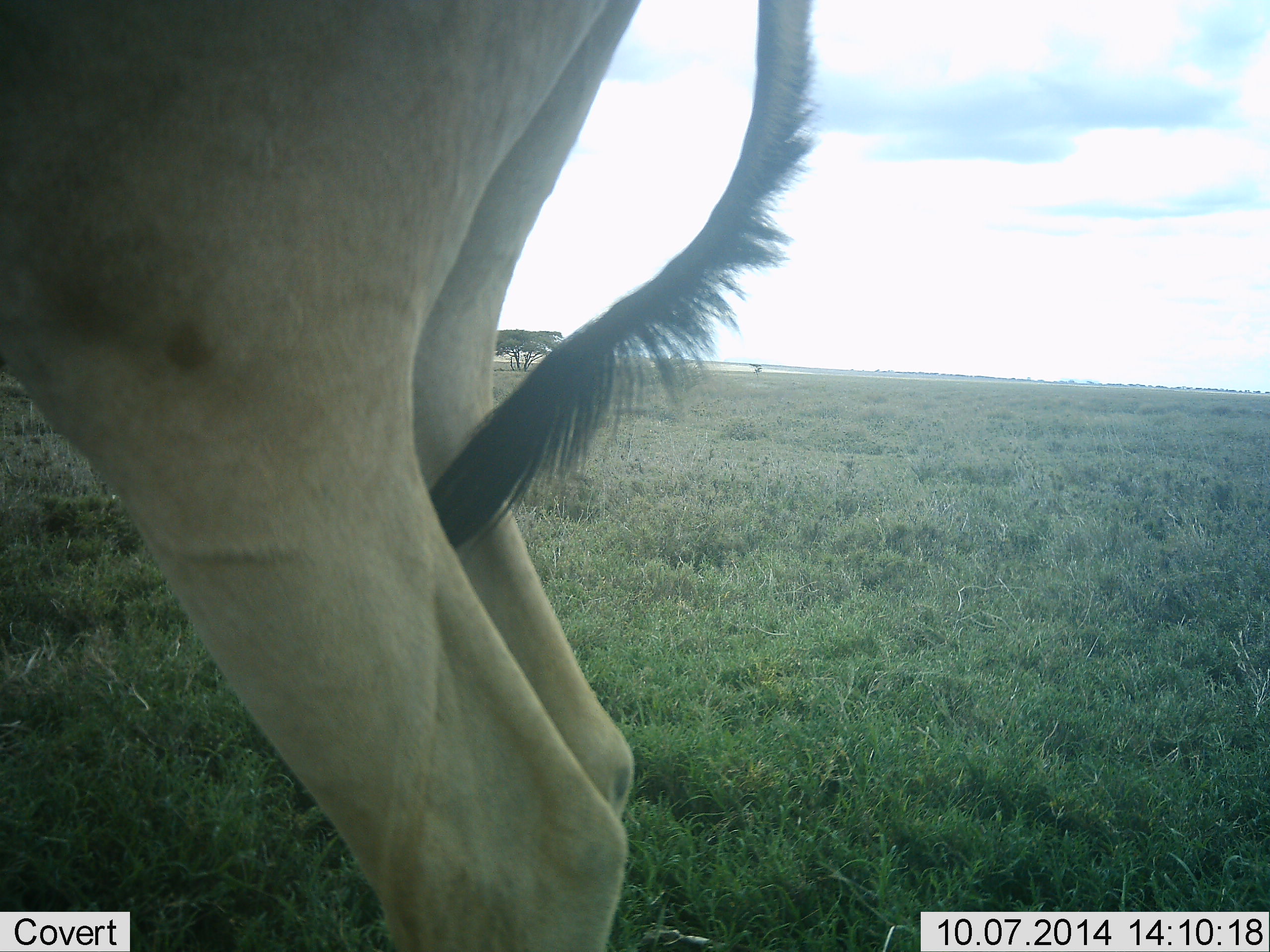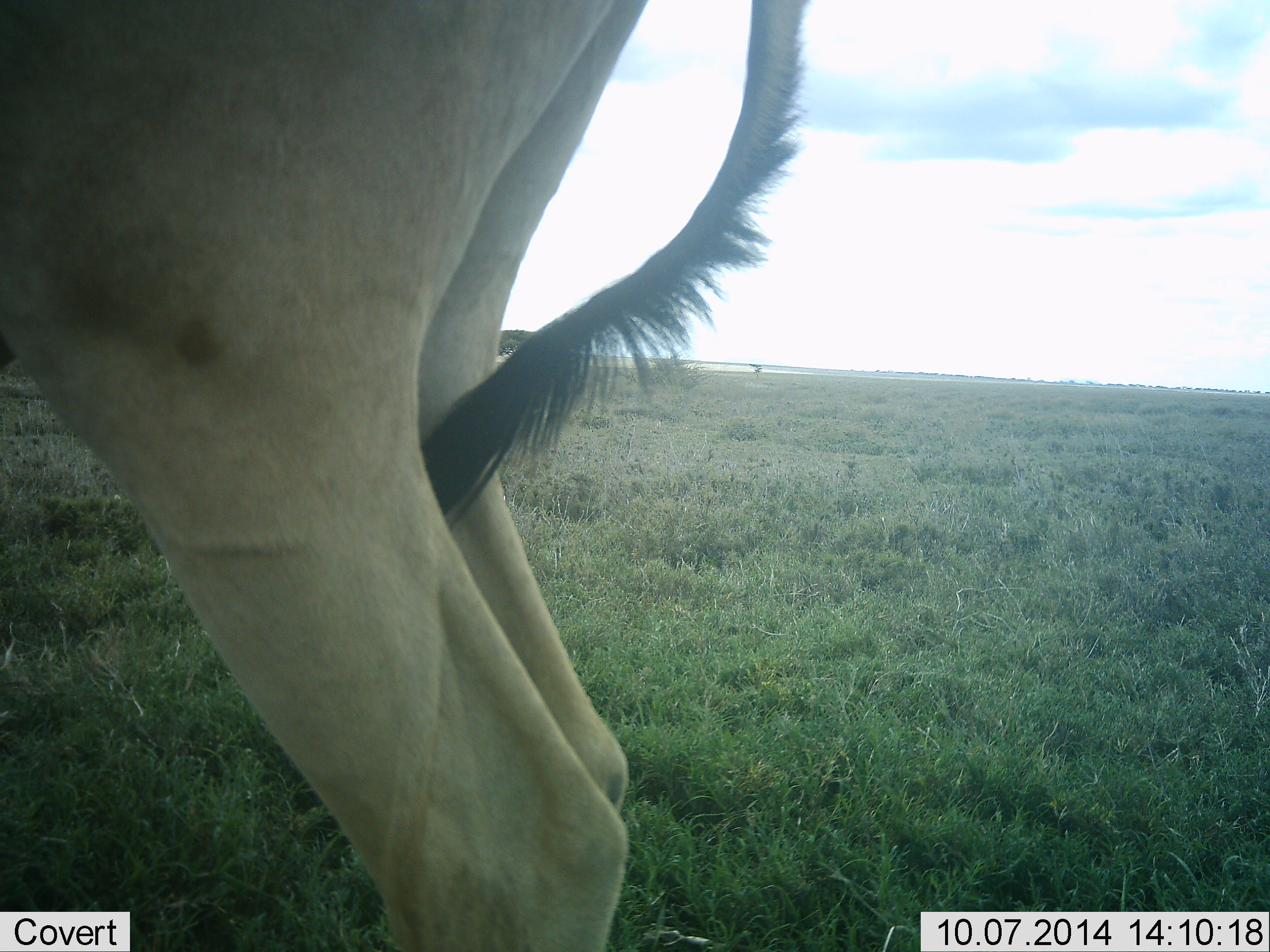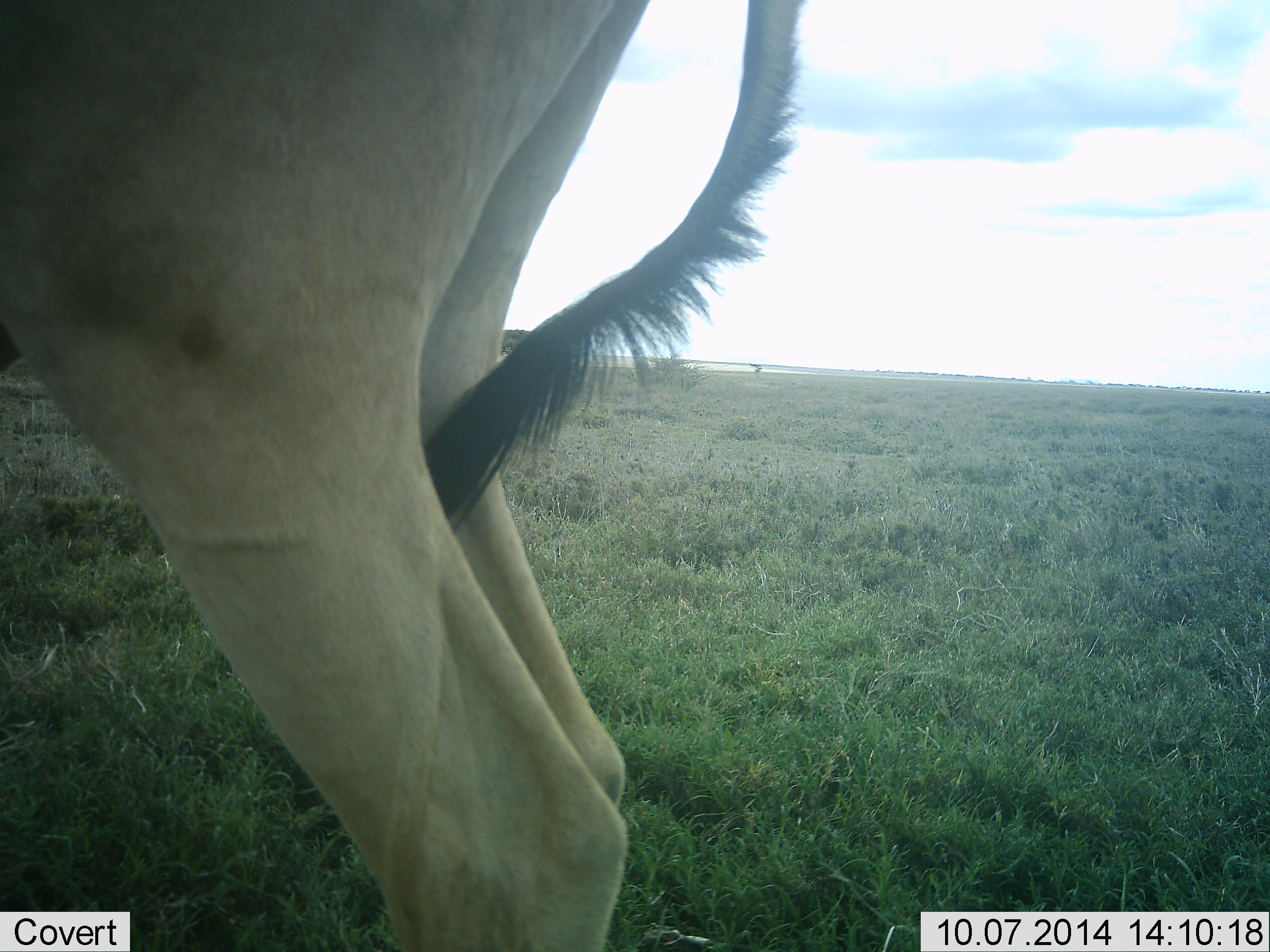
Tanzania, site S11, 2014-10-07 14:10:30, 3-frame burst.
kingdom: Animalia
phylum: Chordata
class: Mammalia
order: Artiodactyla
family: Bovidae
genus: Alcelaphus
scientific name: Alcelaphus buselaphus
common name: hartebeest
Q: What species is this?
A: Hartebeest (Alcelaphus buselaphus).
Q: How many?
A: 1.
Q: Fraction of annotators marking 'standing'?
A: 90%.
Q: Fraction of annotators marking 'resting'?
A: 0%.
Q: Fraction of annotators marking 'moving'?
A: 0%.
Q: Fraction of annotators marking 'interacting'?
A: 0%.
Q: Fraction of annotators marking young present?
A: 0%.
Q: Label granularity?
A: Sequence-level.